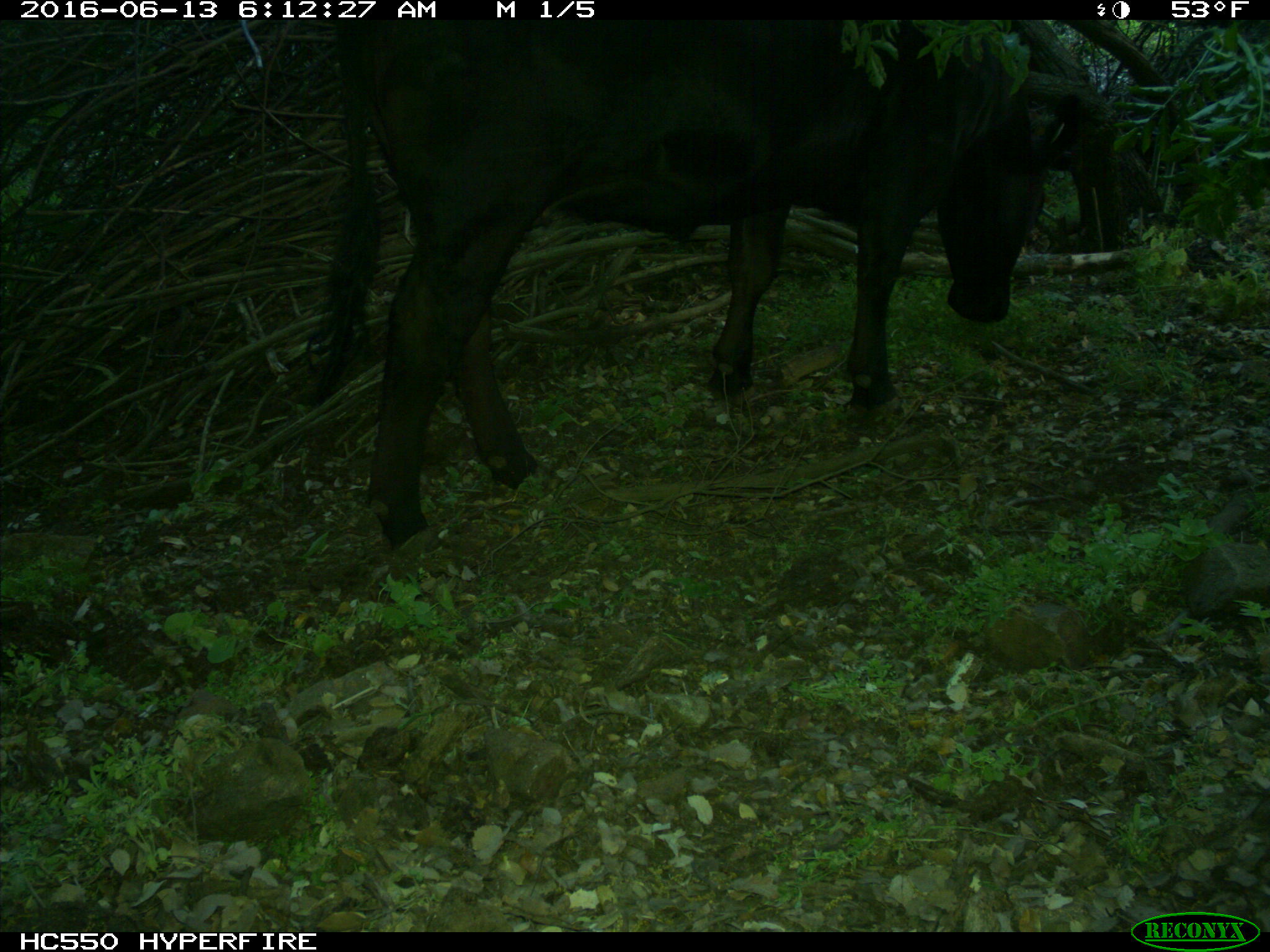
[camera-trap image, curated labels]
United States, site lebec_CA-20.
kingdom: Animalia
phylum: Chordata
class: Mammalia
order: Artiodactyla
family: Bovidae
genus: Bos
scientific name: Bos taurus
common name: domestic cow